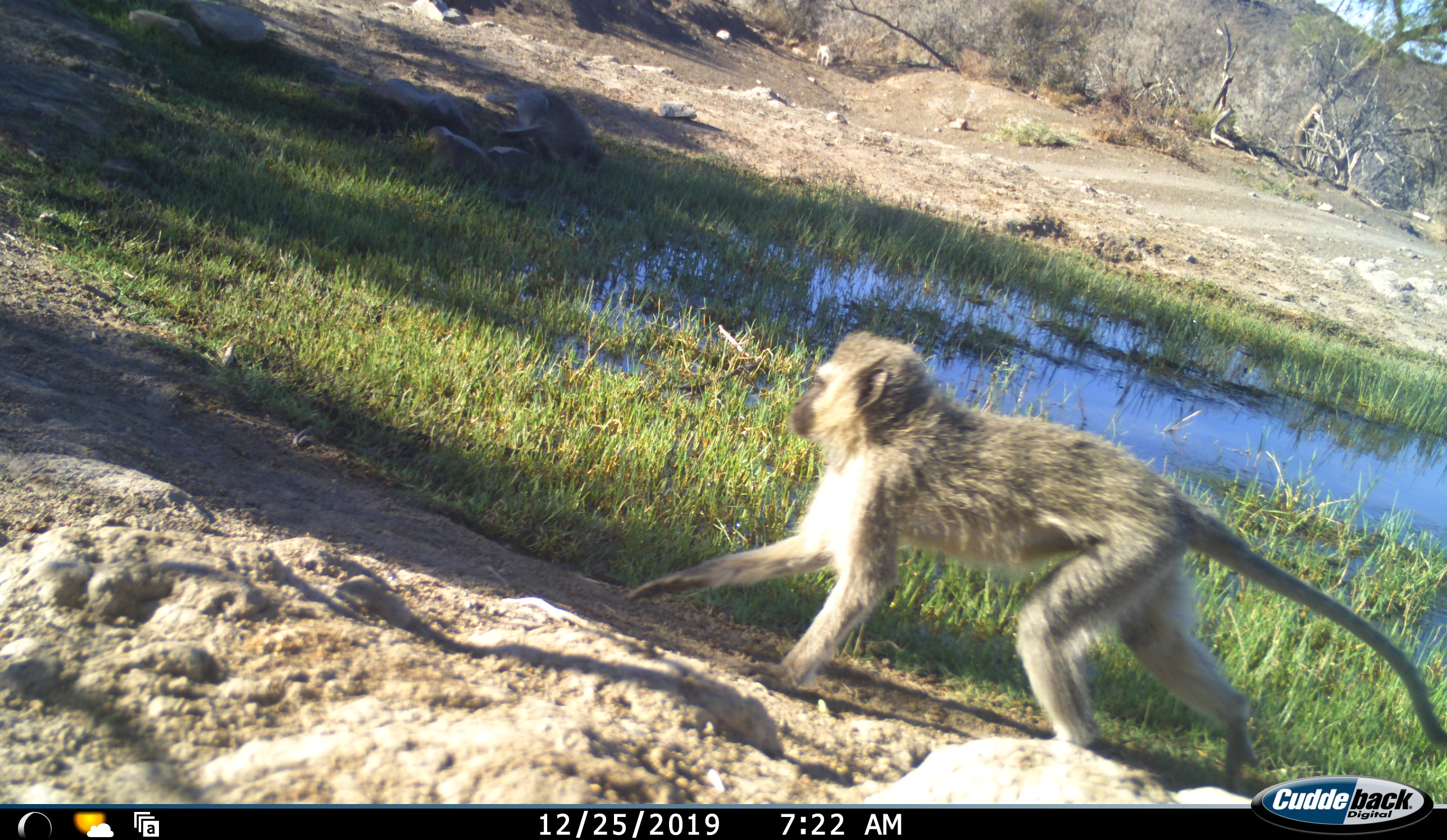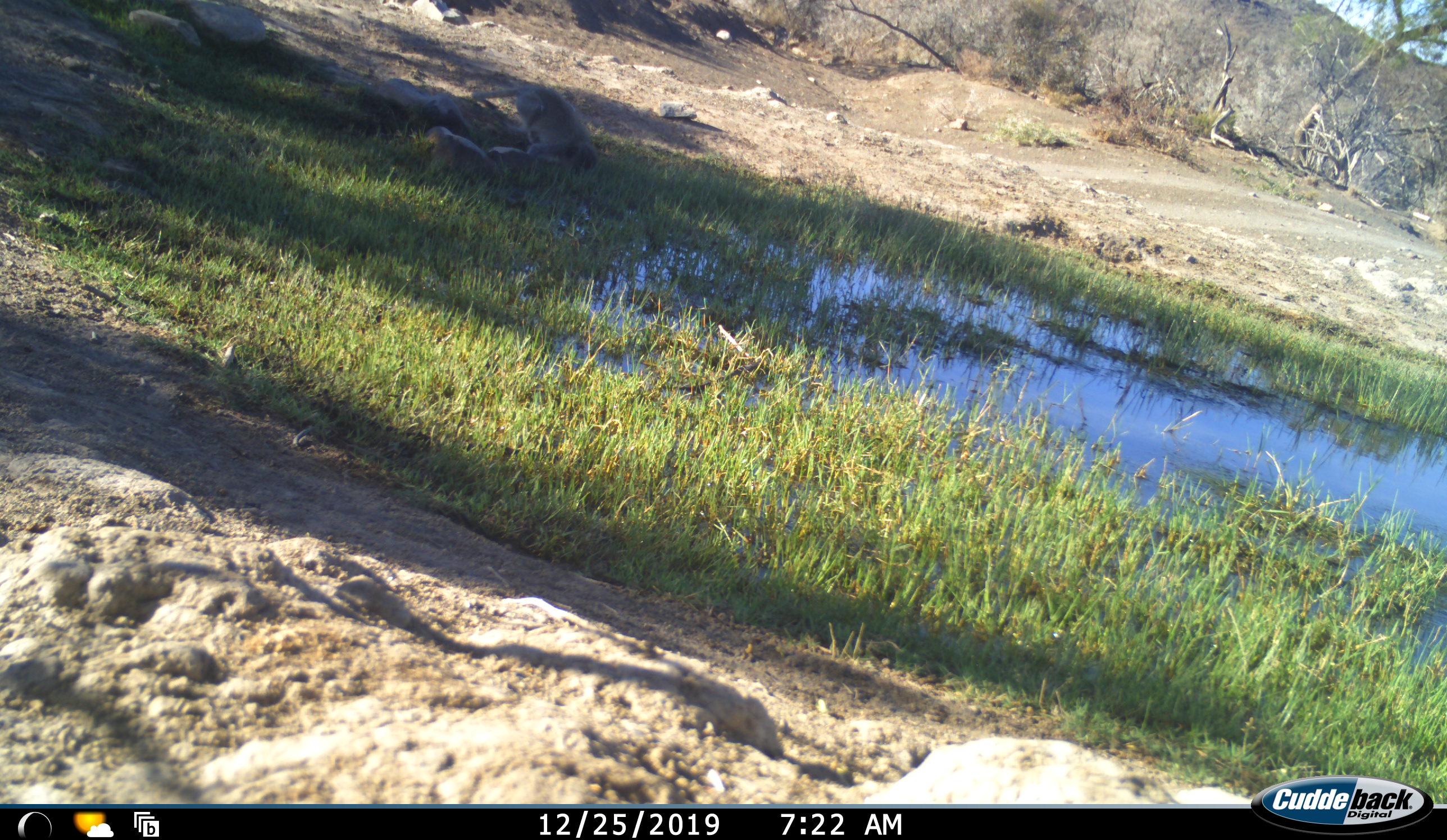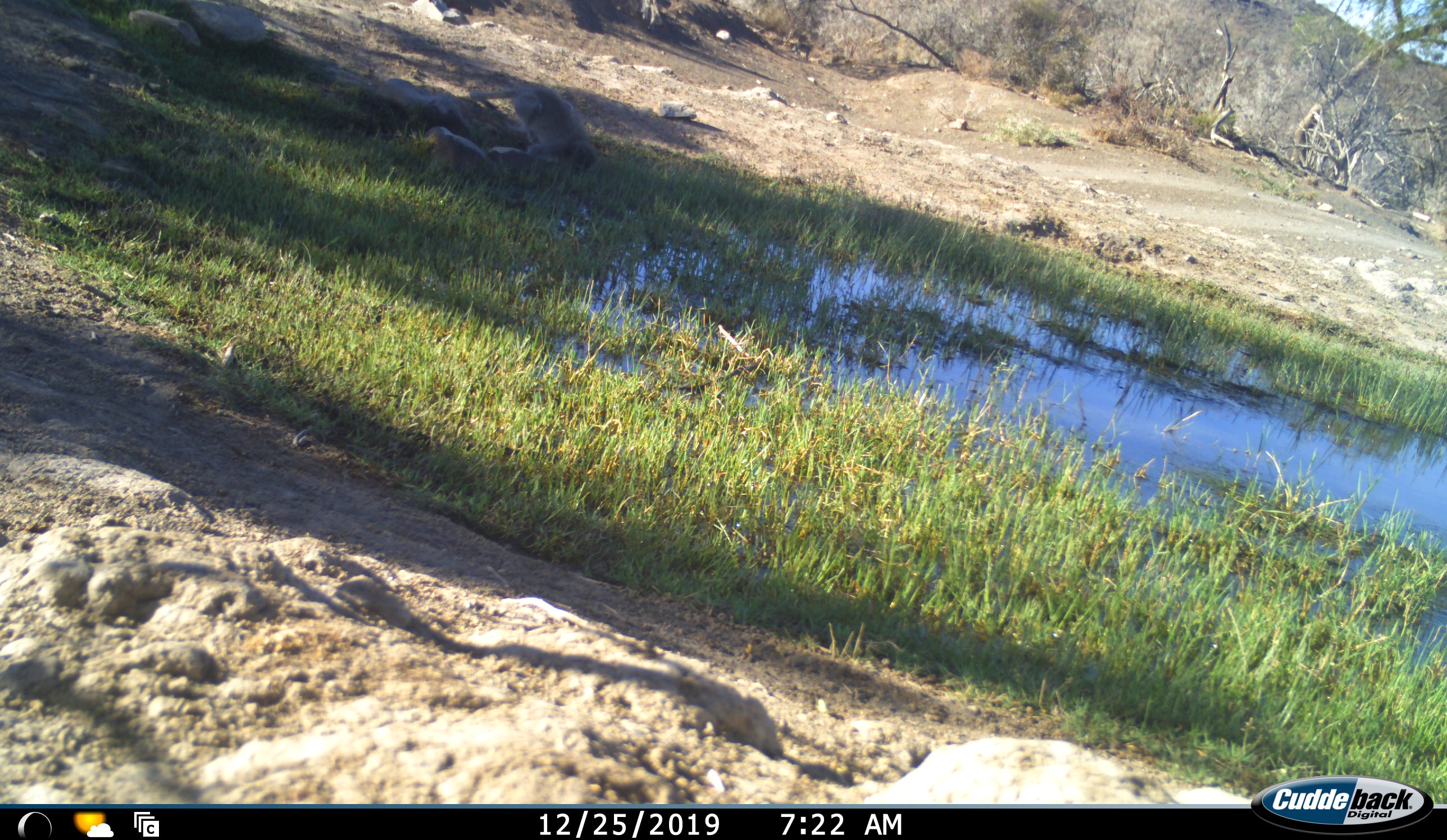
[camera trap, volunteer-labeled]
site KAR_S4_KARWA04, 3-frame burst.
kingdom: Animalia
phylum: Chordata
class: Mammalia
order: Primates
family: Cercopithecidae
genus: Chlorocebus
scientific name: Chlorocebus pygerythrus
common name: vervet monkey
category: monkeyvervet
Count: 4.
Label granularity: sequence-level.